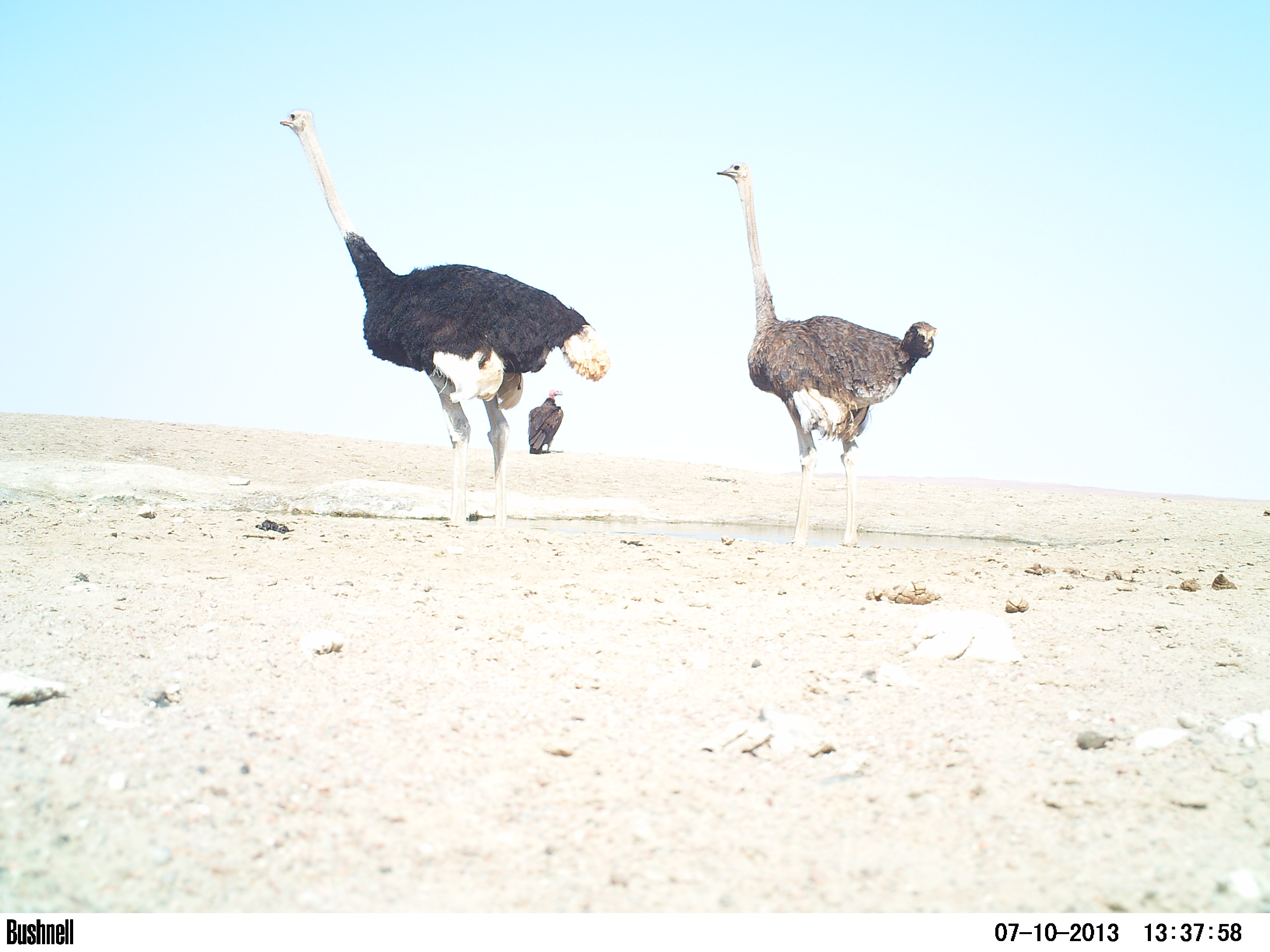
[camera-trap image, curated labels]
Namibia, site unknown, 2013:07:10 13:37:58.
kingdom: Animalia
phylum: Chordata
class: Aves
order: Struthioniformes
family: Struthionidae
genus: Struthio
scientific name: Struthio camelus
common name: common ostrich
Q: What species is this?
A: Struthio camelus (common ostrich).